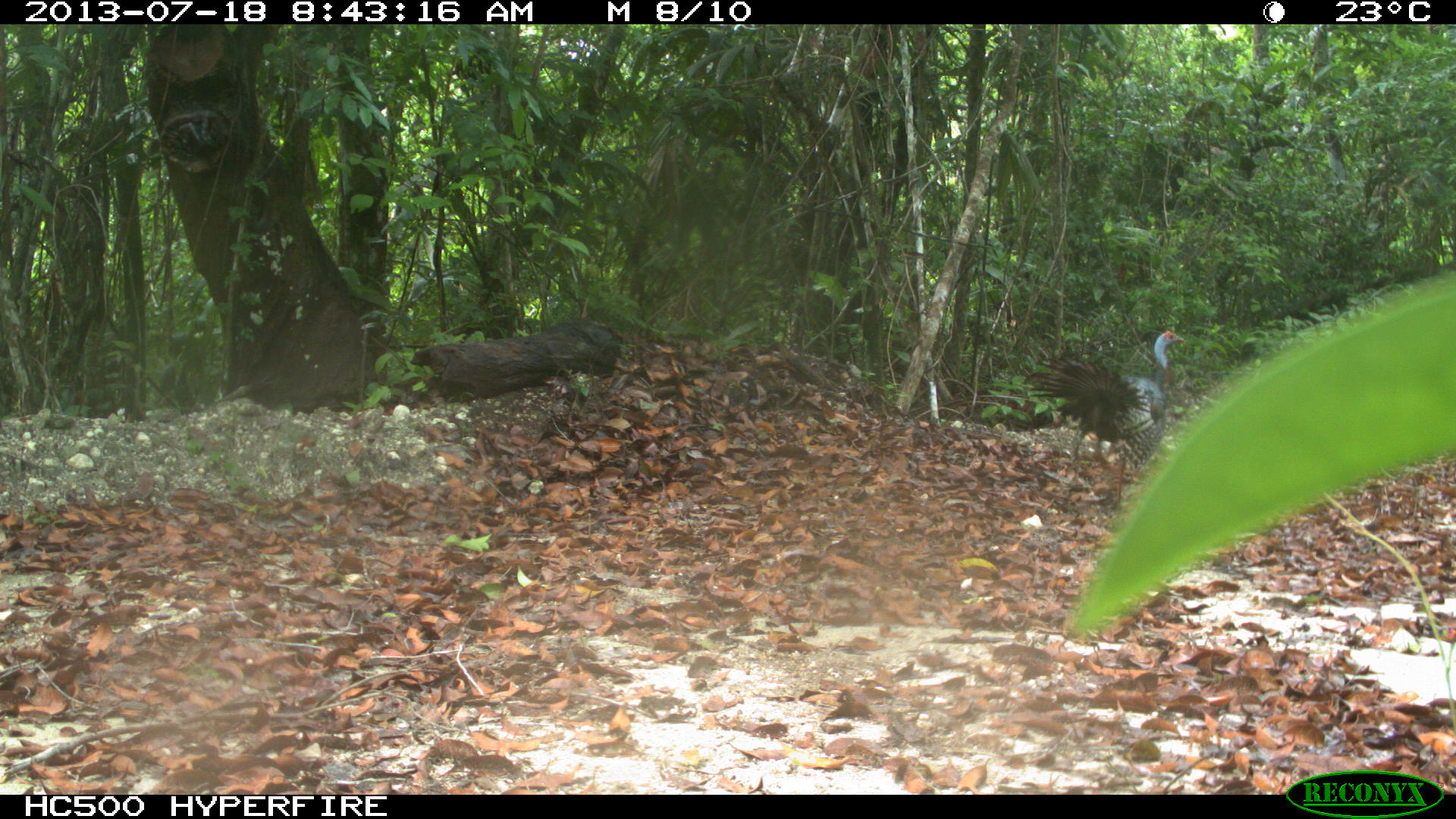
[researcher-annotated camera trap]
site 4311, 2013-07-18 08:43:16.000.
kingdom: Animalia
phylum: Chordata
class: Aves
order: Galliformes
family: Phasianidae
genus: Meleagris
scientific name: Meleagris ocellata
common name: ocellated turkey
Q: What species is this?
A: Meleagris ocellata (ocellated turkey).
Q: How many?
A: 1.